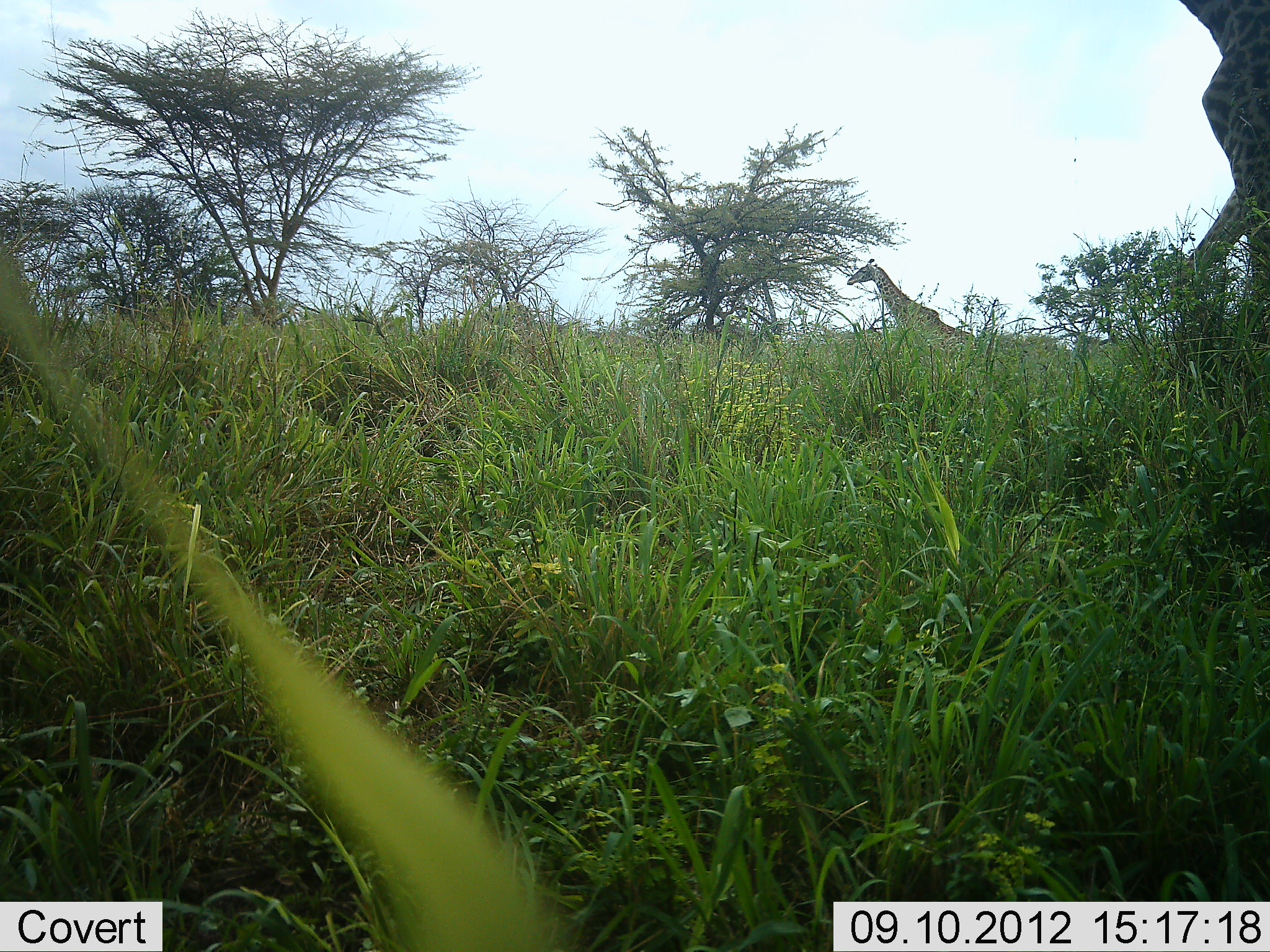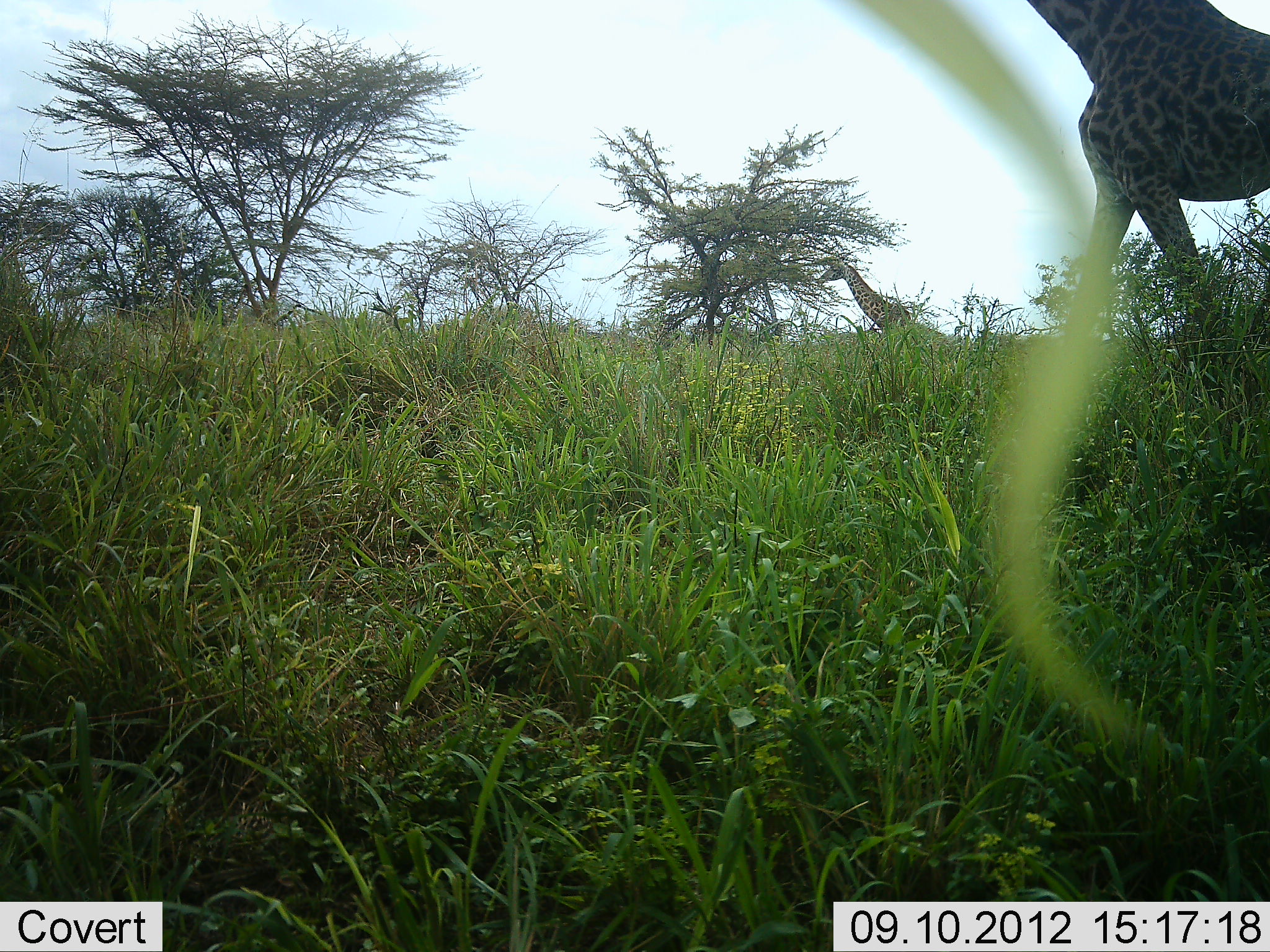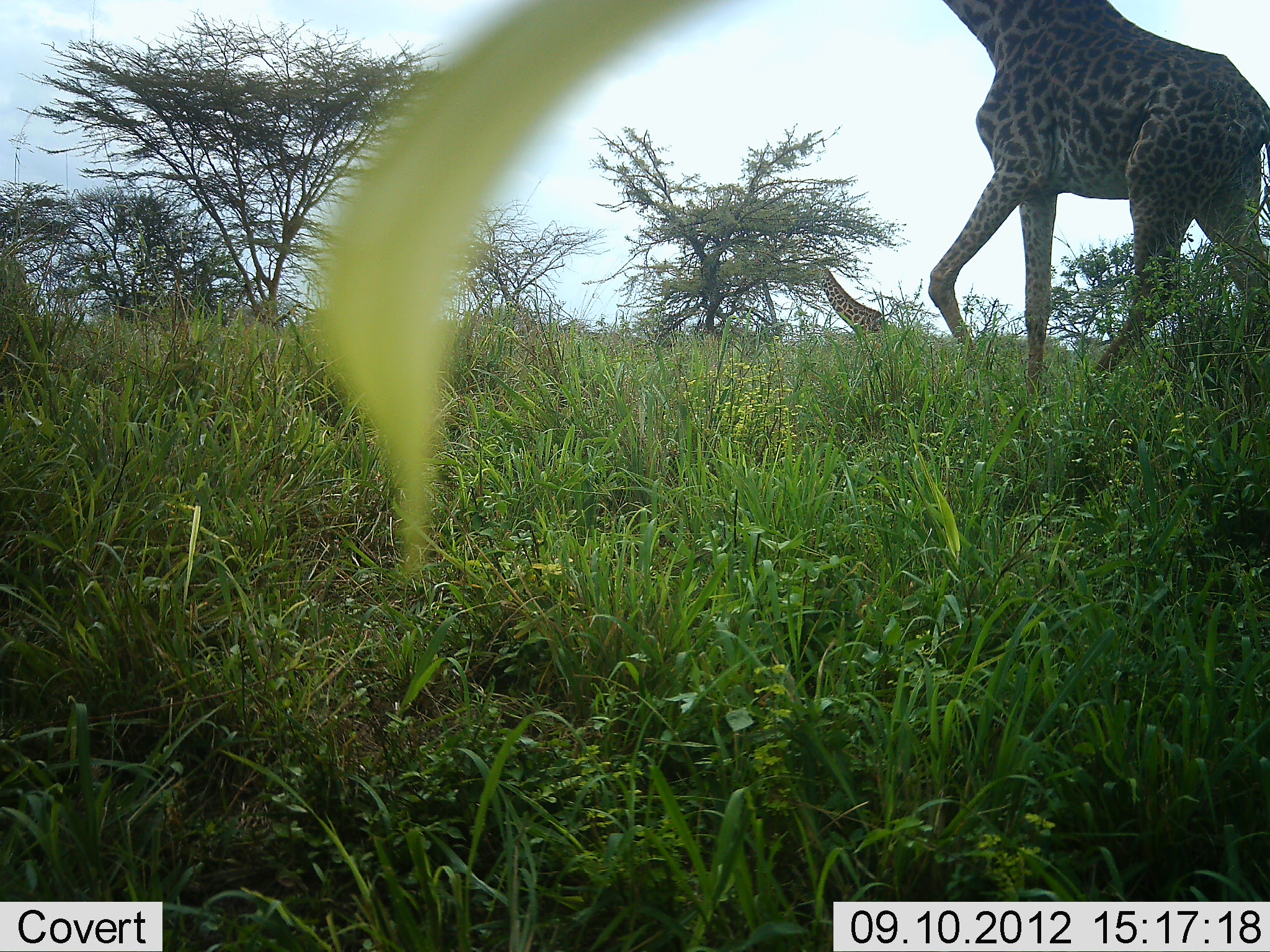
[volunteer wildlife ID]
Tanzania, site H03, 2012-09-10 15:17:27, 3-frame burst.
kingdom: Animalia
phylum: Chordata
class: Mammalia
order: Artiodactyla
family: Giraffidae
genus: Giraffa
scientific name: Giraffa camelopardalis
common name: giraffe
Giraffe (Giraffa camelopardalis), count 2. Behavior (volunteer vote fractions): standing 0%, resting 0%, moving 100%, interacting 0%. Young present (vote fraction): 0%. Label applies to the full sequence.